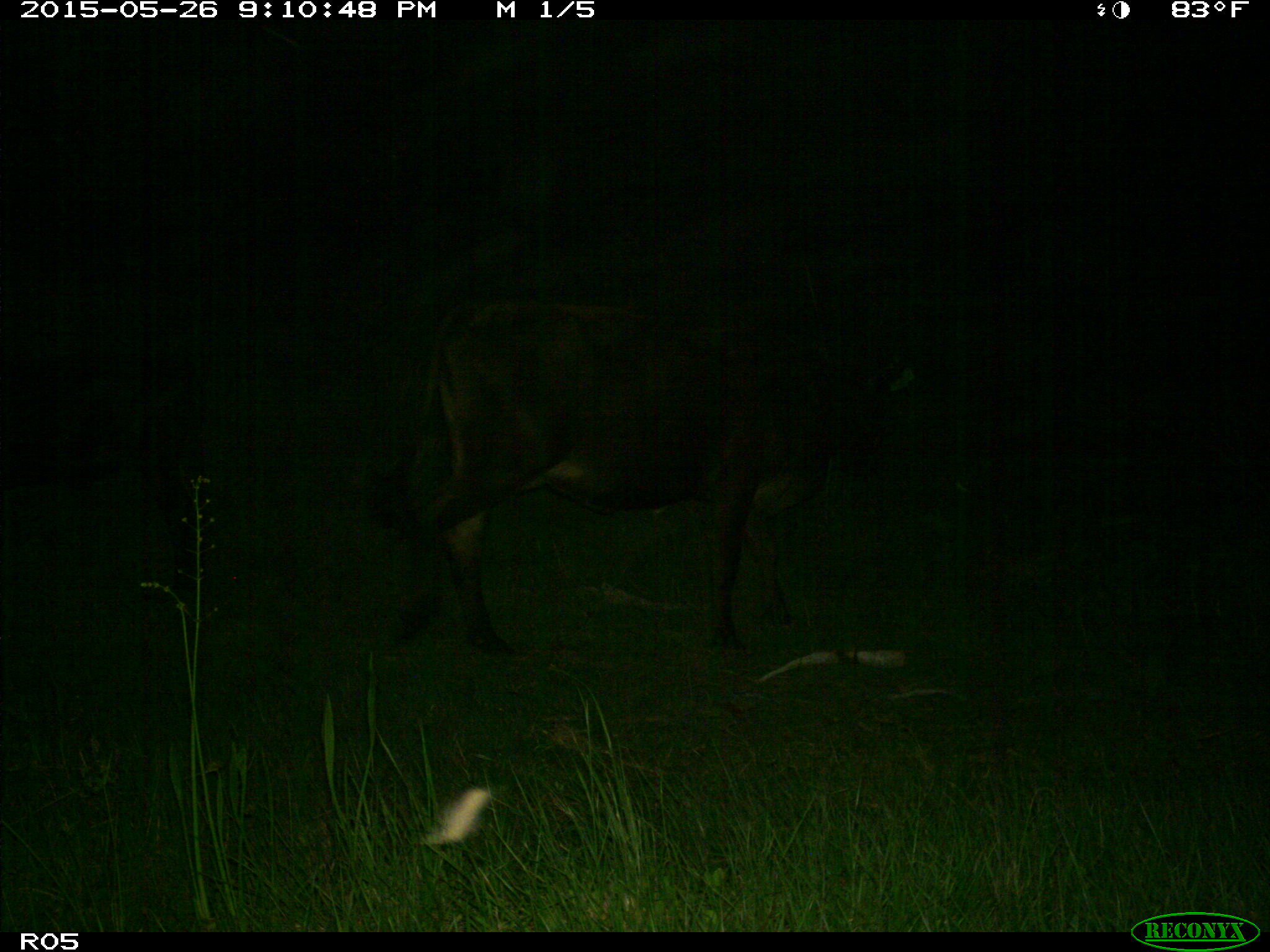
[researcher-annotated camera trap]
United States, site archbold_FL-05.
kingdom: Animalia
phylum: Chordata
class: Mammalia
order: Artiodactyla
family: Bovidae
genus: Bos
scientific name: Bos taurus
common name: domestic cow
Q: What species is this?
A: Bos taurus (domestic cow).